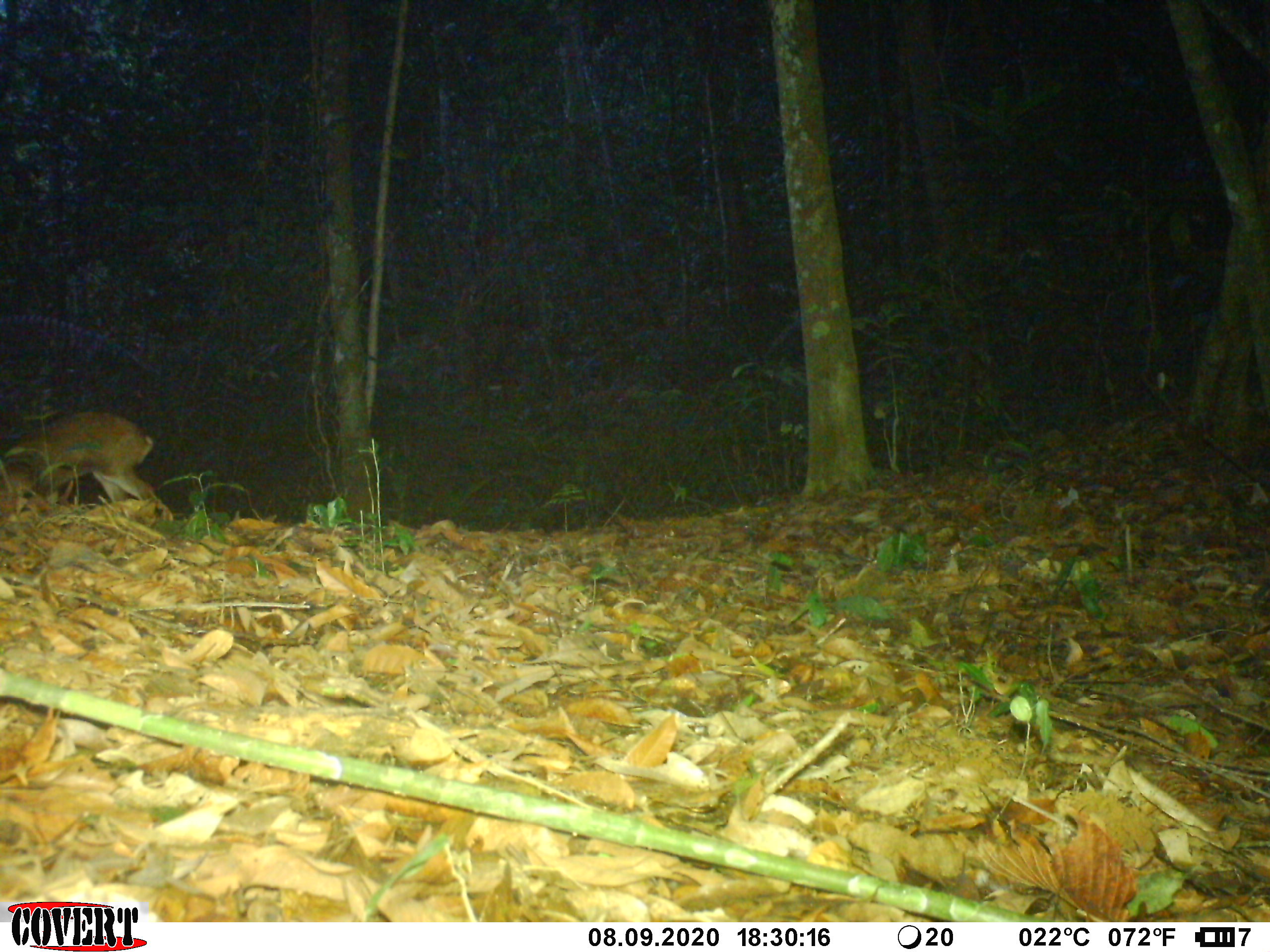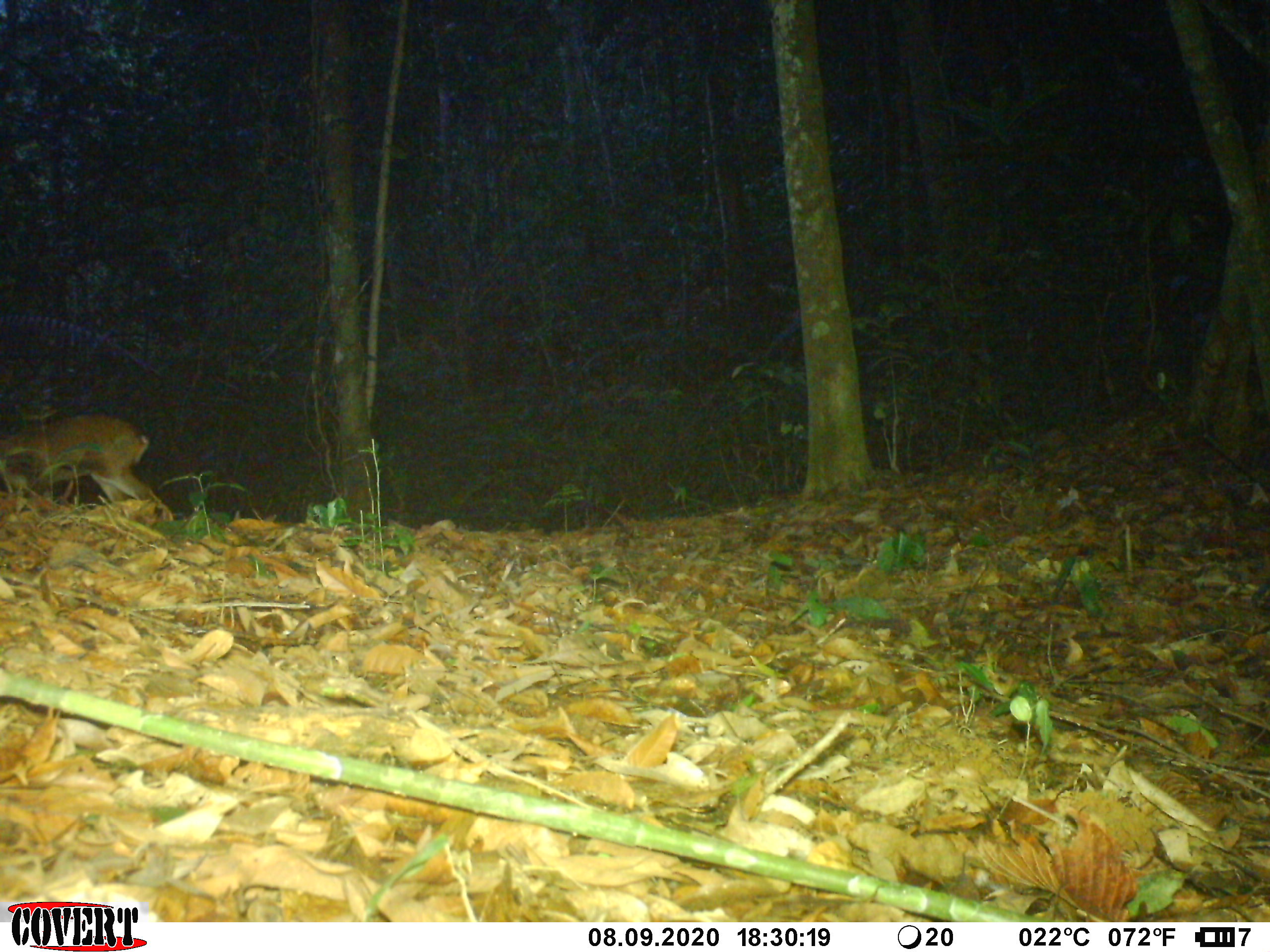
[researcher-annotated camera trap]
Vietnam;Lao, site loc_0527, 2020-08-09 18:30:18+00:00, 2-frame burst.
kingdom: Animalia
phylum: Chordata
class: Mammalia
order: Artiodactyla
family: Cervidae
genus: Muntiacus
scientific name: Muntiacus vuquangensis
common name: large-antlered muntjac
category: large antlered muntjac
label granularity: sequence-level